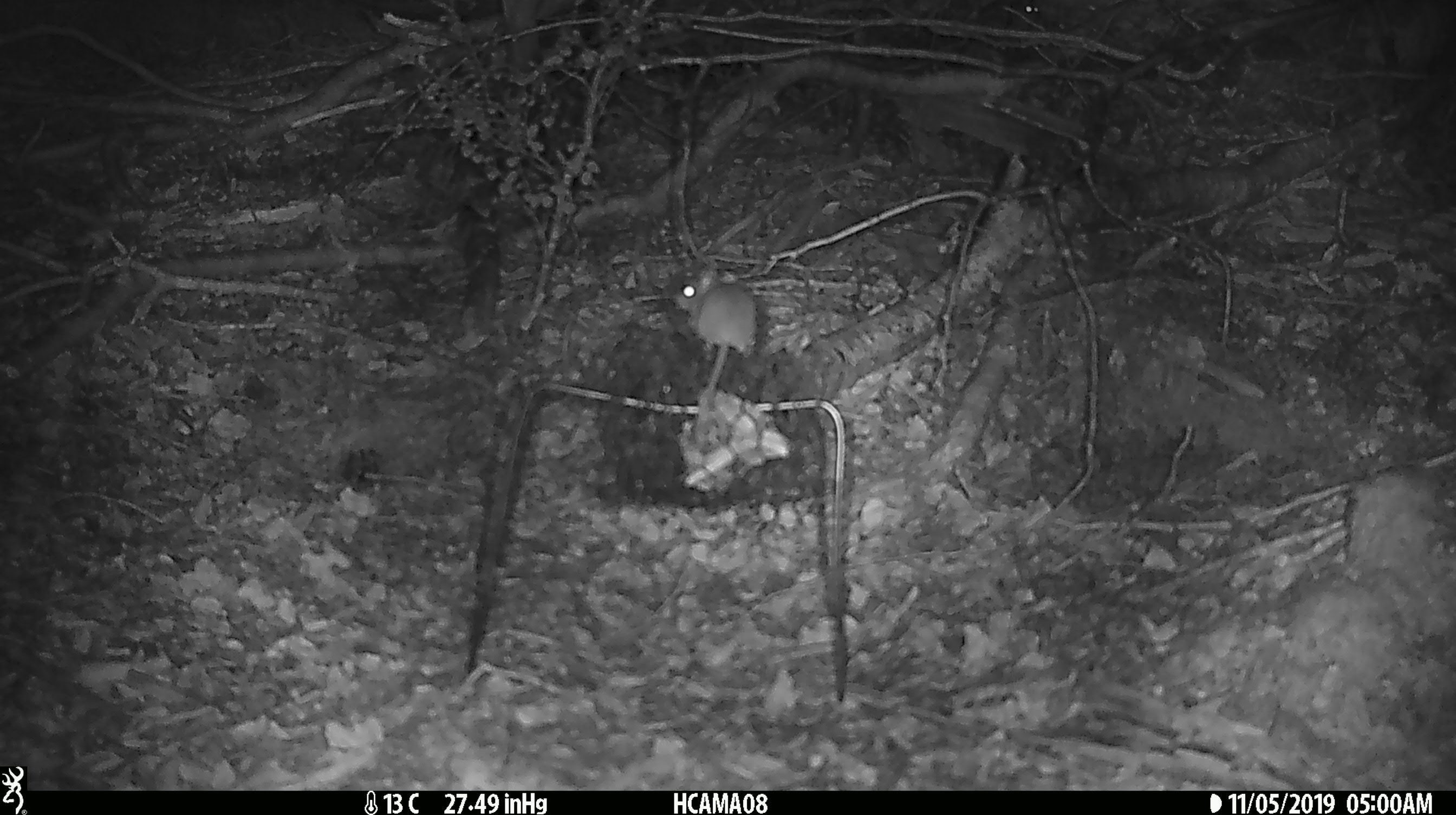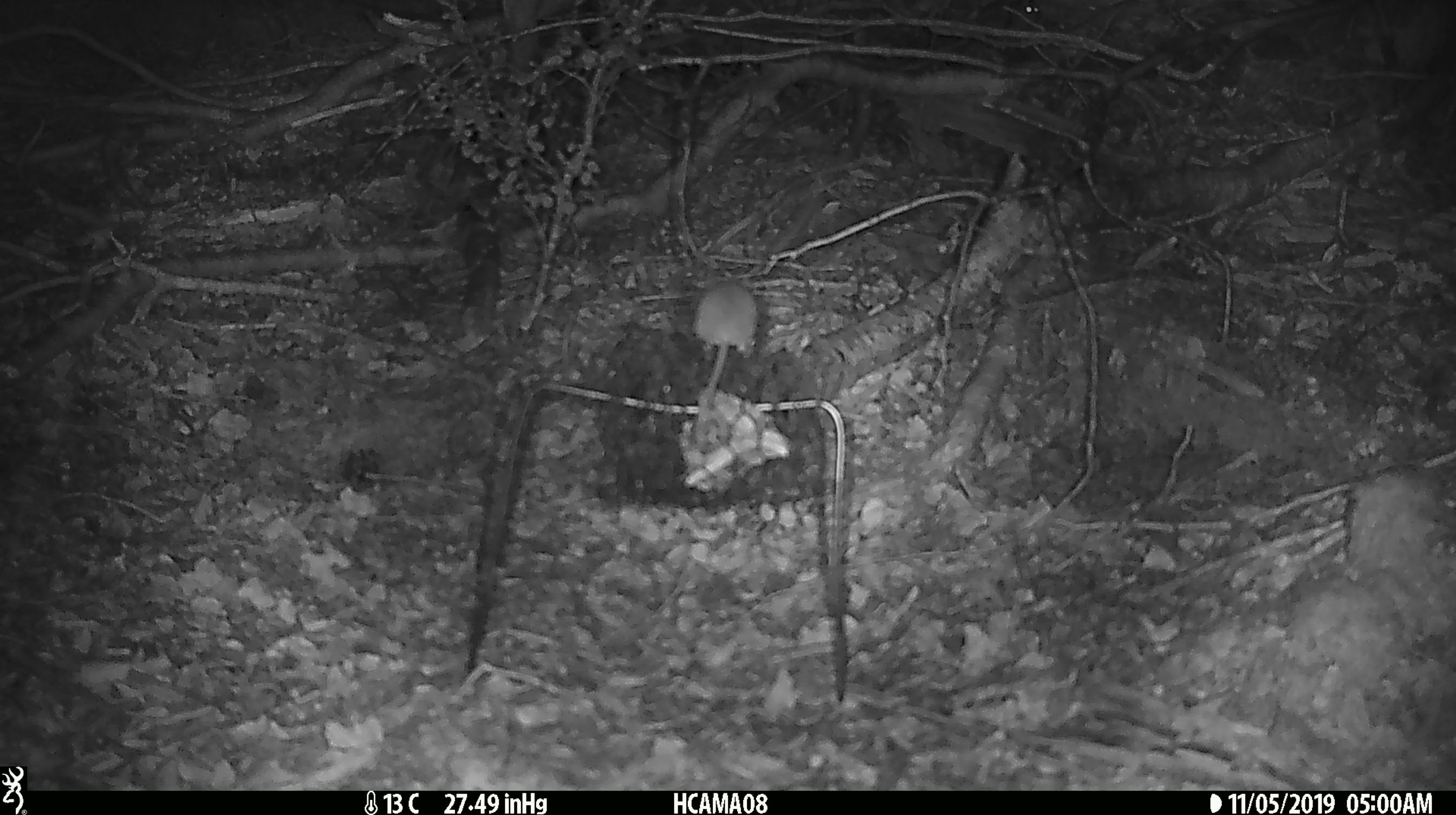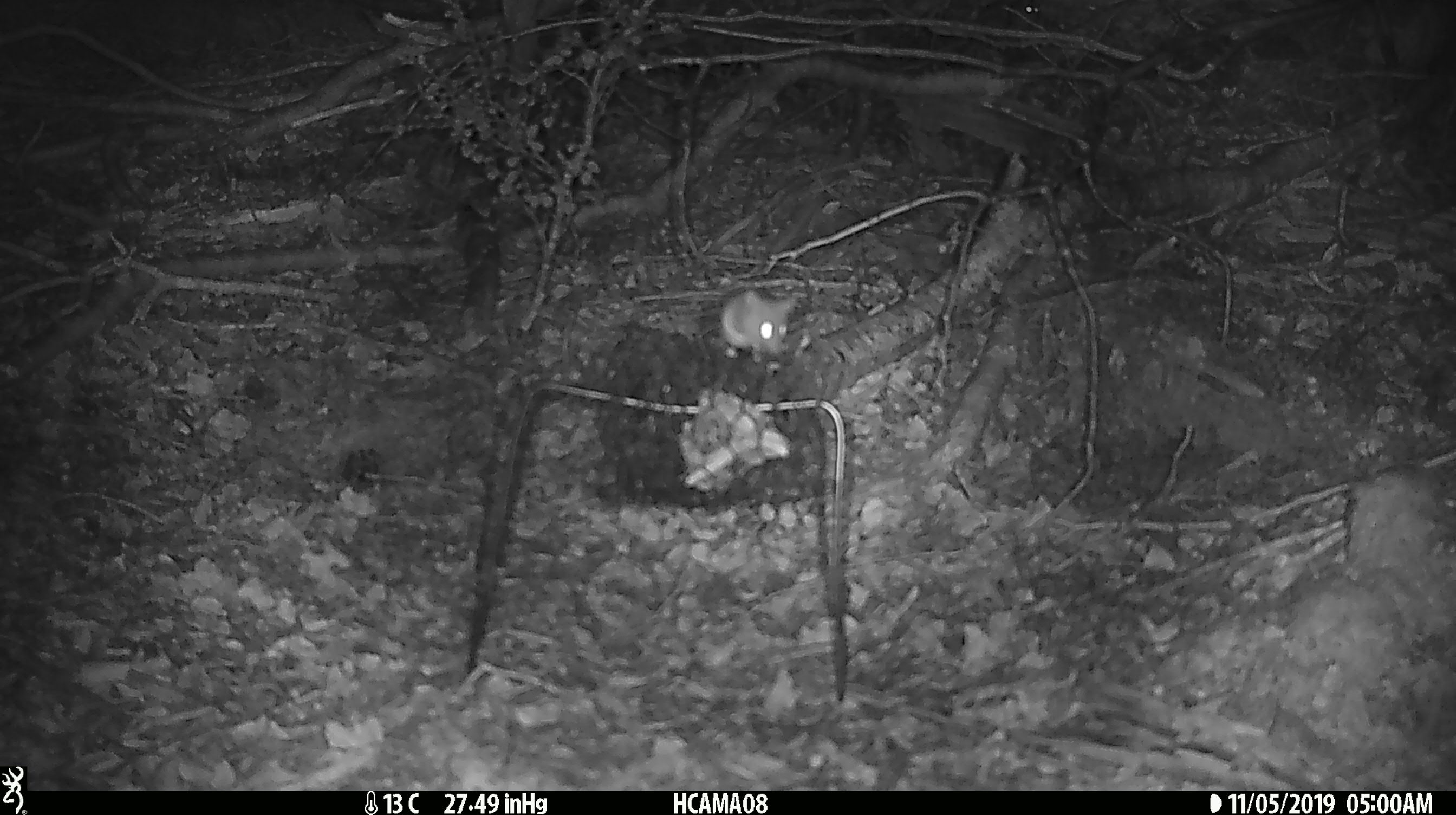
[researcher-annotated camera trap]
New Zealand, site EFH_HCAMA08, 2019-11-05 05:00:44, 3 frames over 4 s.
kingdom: Animalia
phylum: Chordata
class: Mammalia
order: Rodentia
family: Muridae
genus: Mus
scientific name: Mus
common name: mouse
Mouse (Mus).